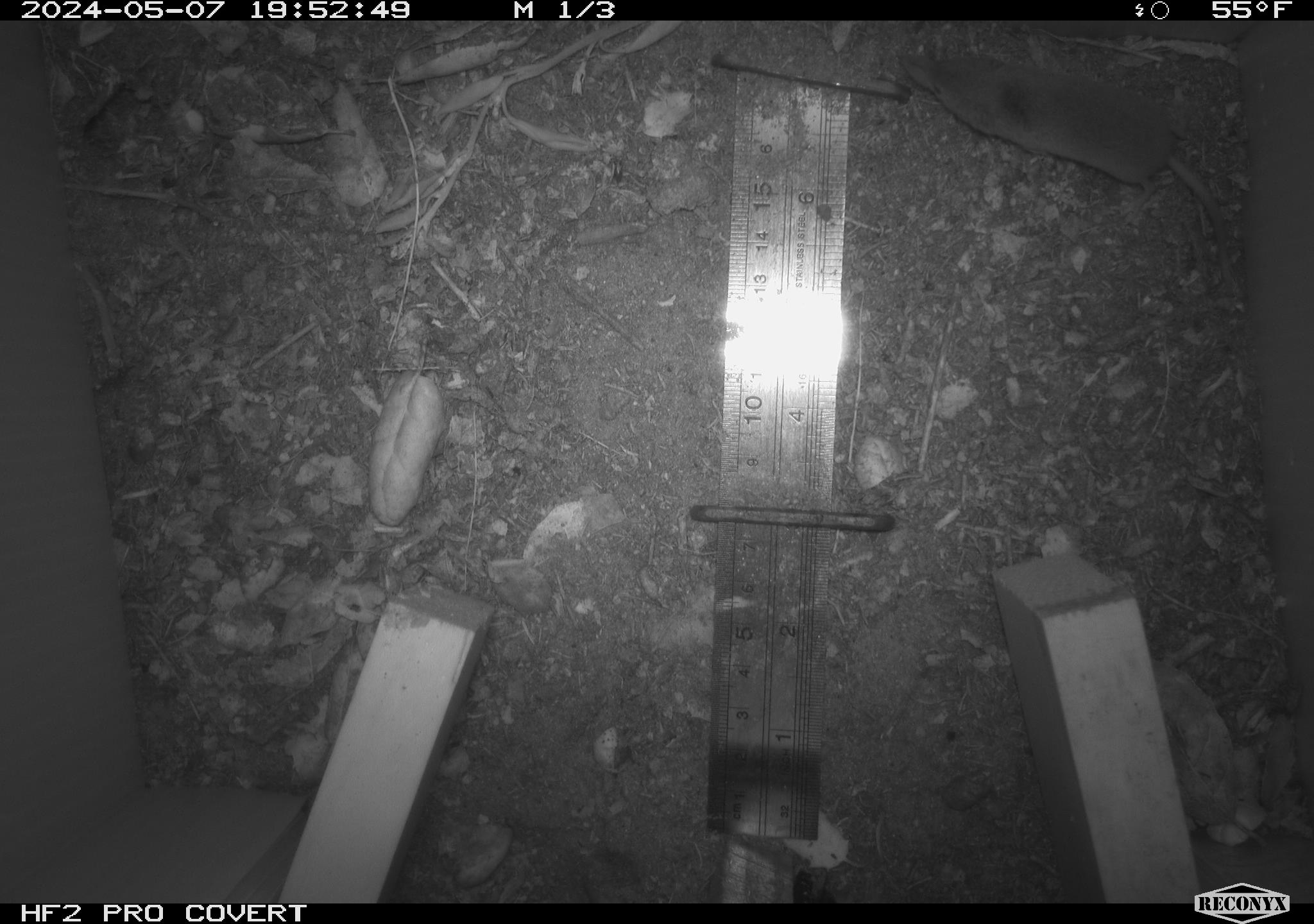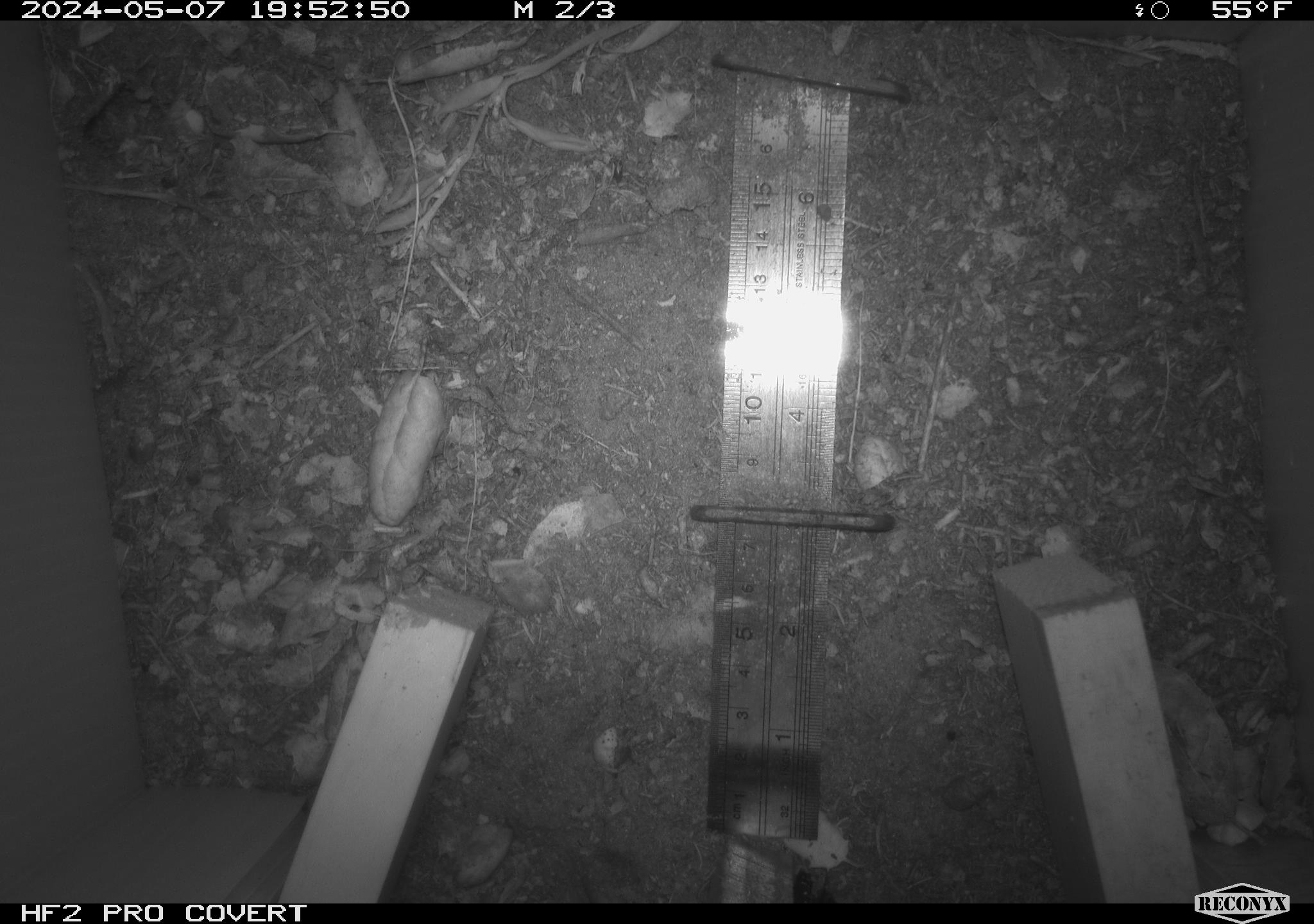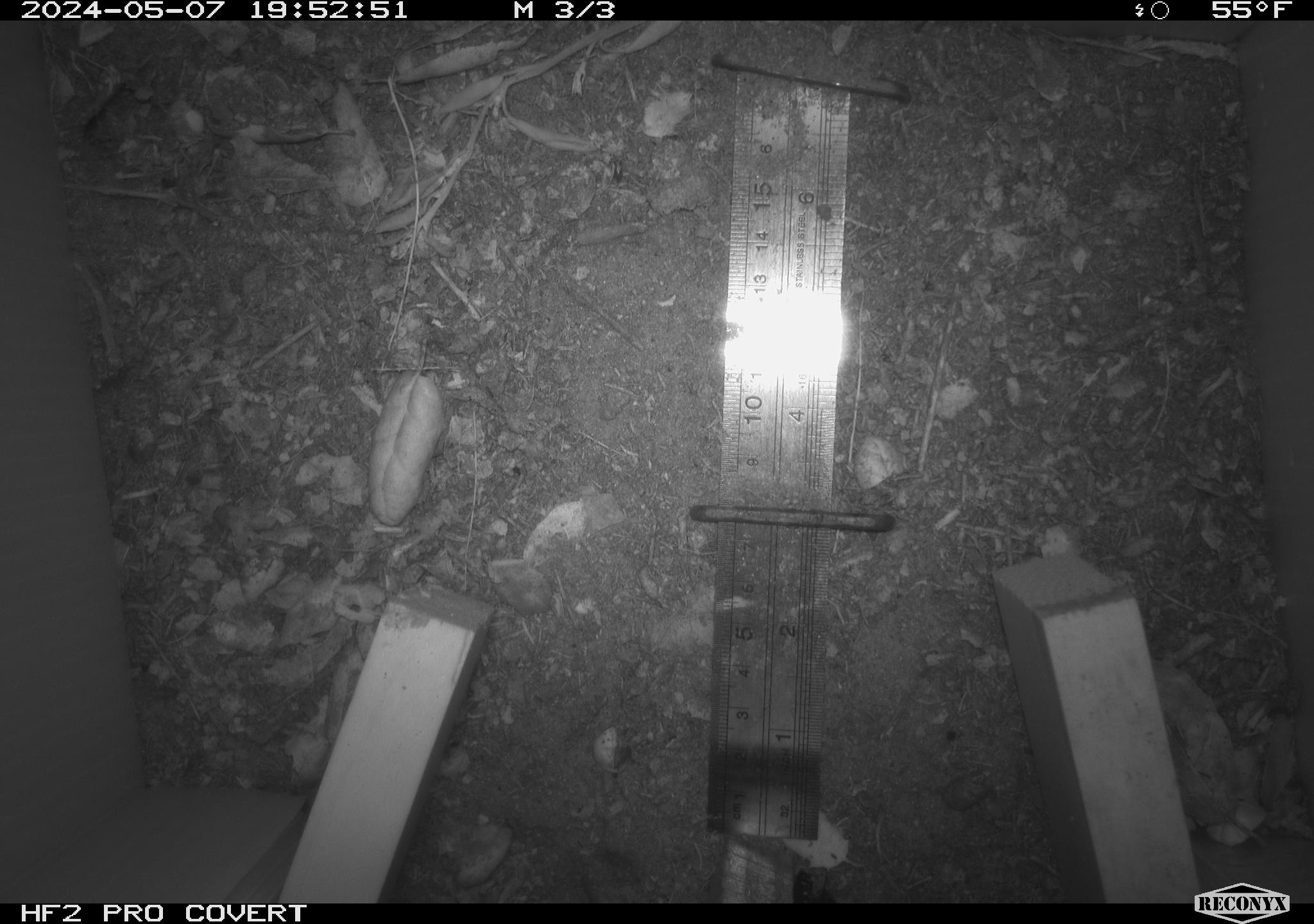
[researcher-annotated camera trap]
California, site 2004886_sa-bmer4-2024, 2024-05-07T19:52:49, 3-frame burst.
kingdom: Animalia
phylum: Chordata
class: Mammalia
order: Rodentia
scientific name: Rodentia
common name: mouse species